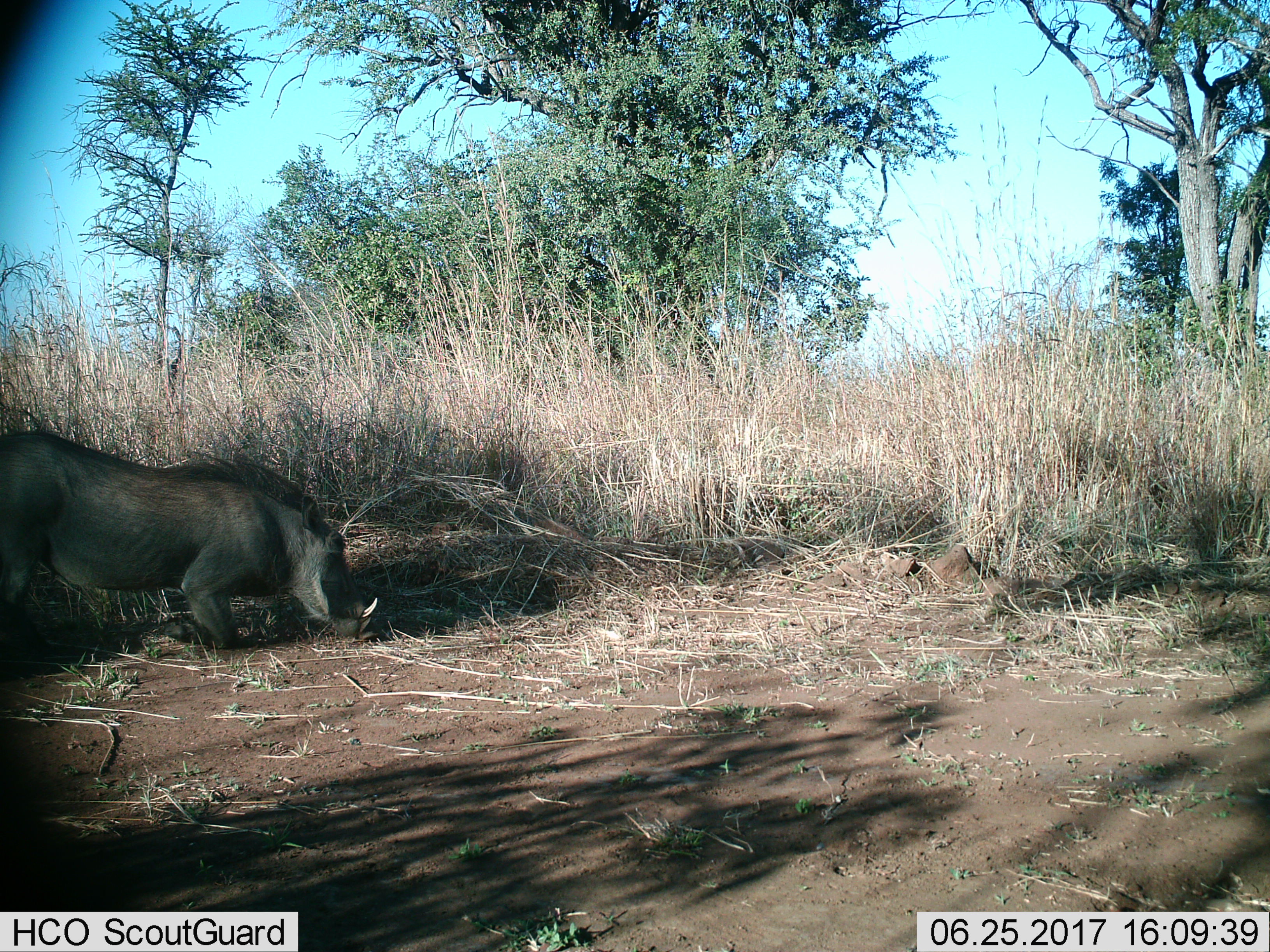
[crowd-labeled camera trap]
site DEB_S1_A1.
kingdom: Animalia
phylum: Chordata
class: Mammalia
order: Artiodactyla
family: Suidae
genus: Phacochoerus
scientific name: Phacochoerus africanus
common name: warthog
Warthog (Phacochoerus africanus), count 1. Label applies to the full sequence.